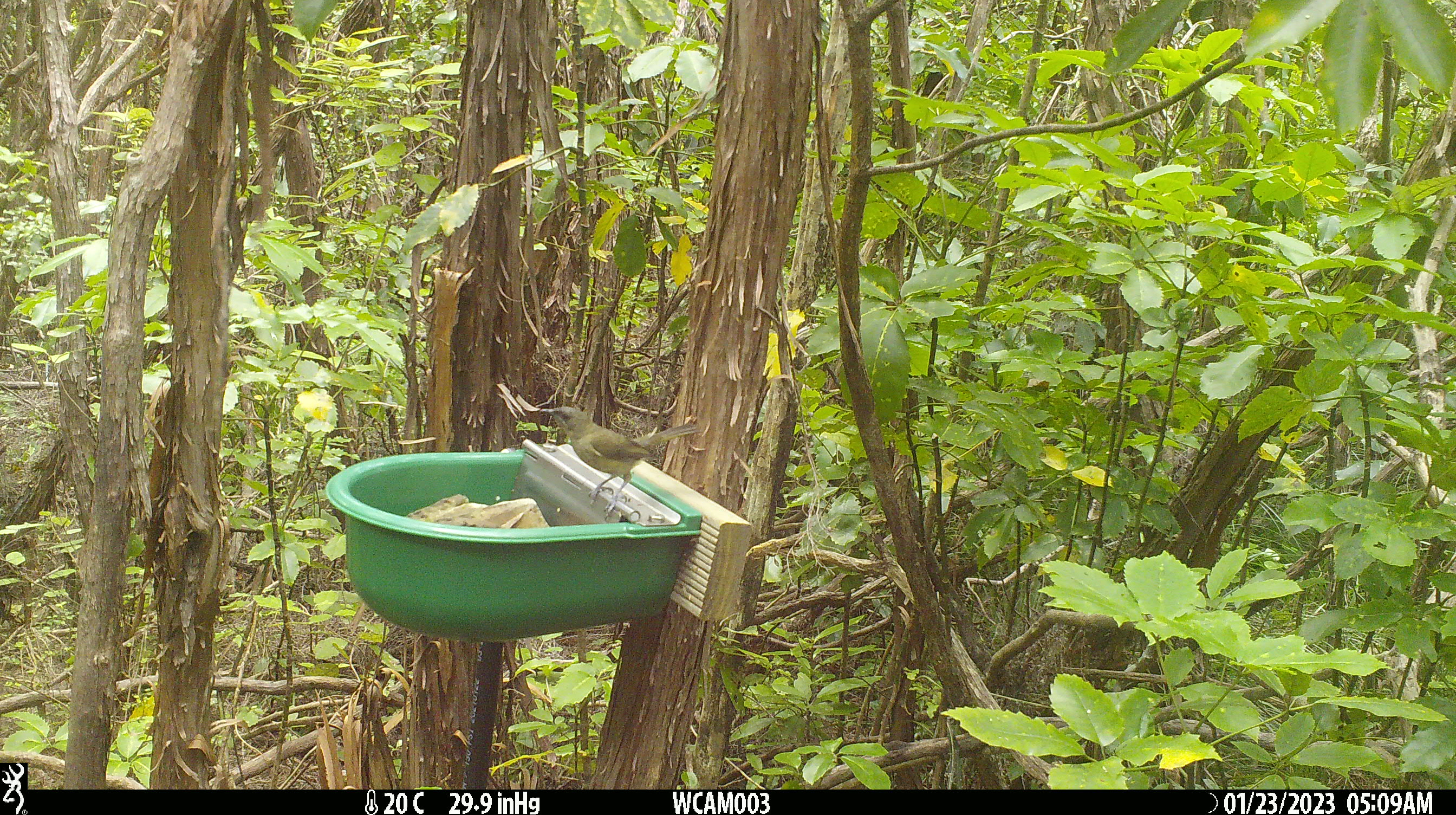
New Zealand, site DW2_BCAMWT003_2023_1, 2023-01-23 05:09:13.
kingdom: Animalia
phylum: Chordata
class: Aves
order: Passeriformes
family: Meliphagidae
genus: Anthornis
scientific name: Anthornis melanura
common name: new zealand bellbird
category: bellbird